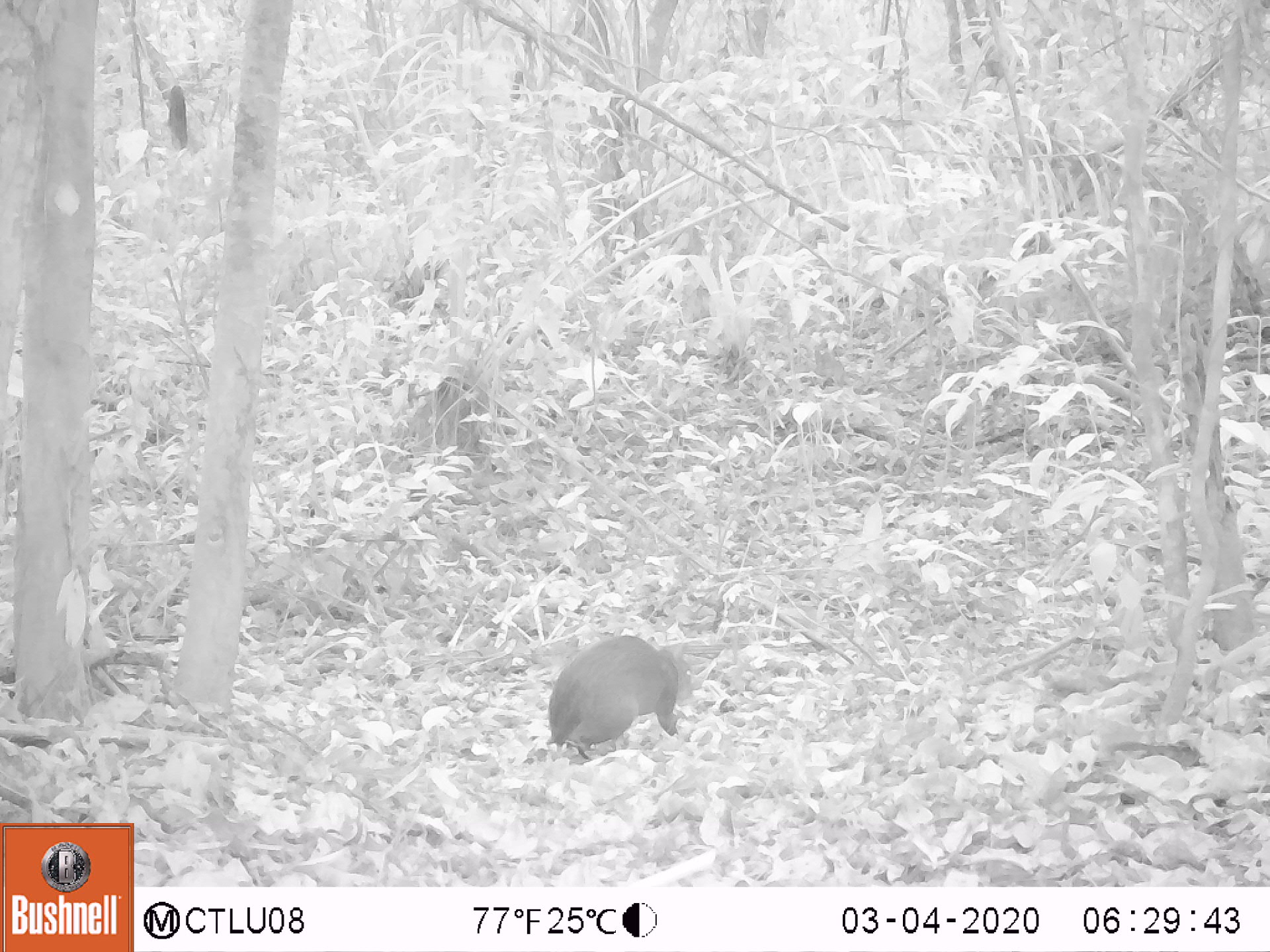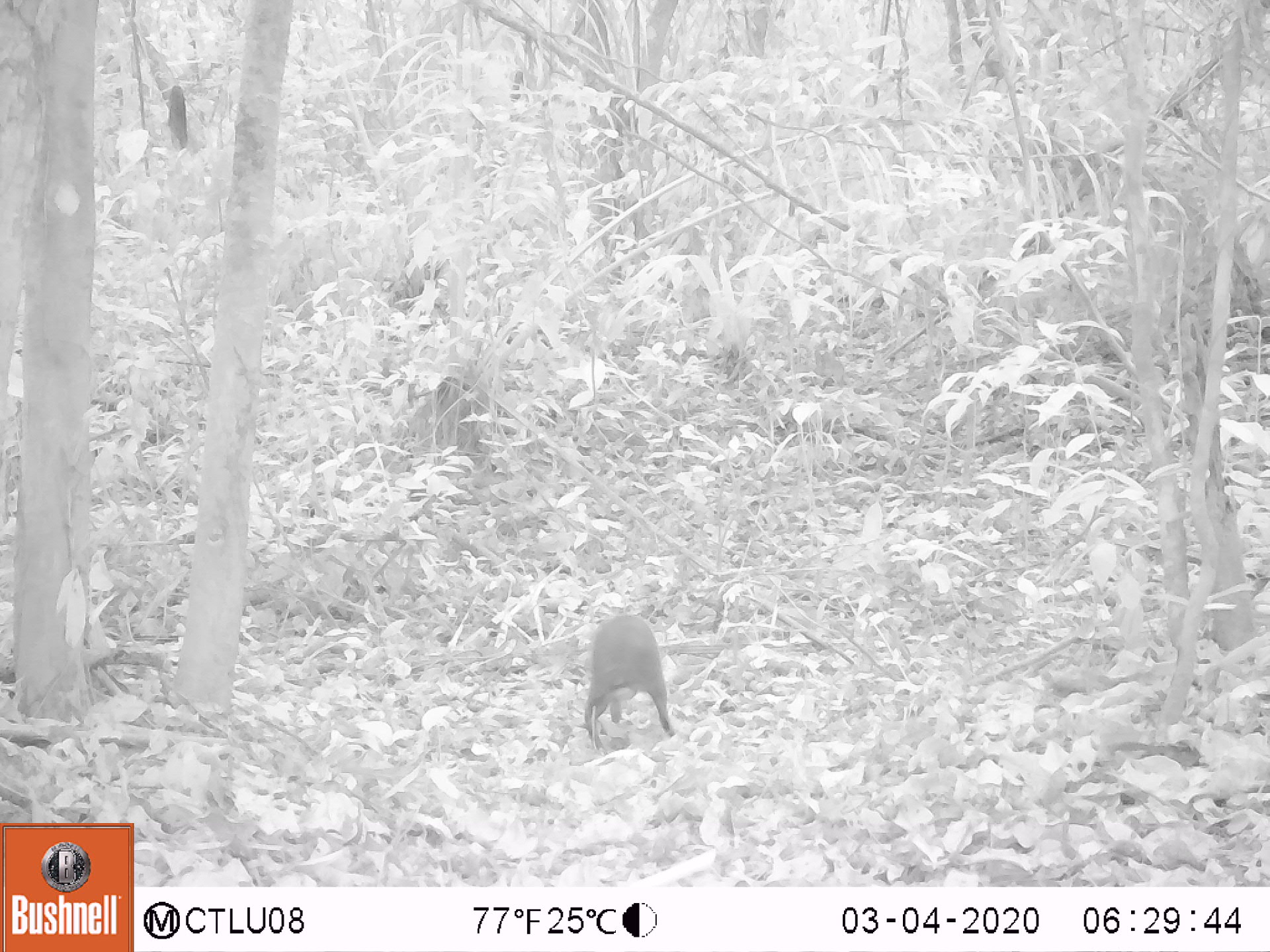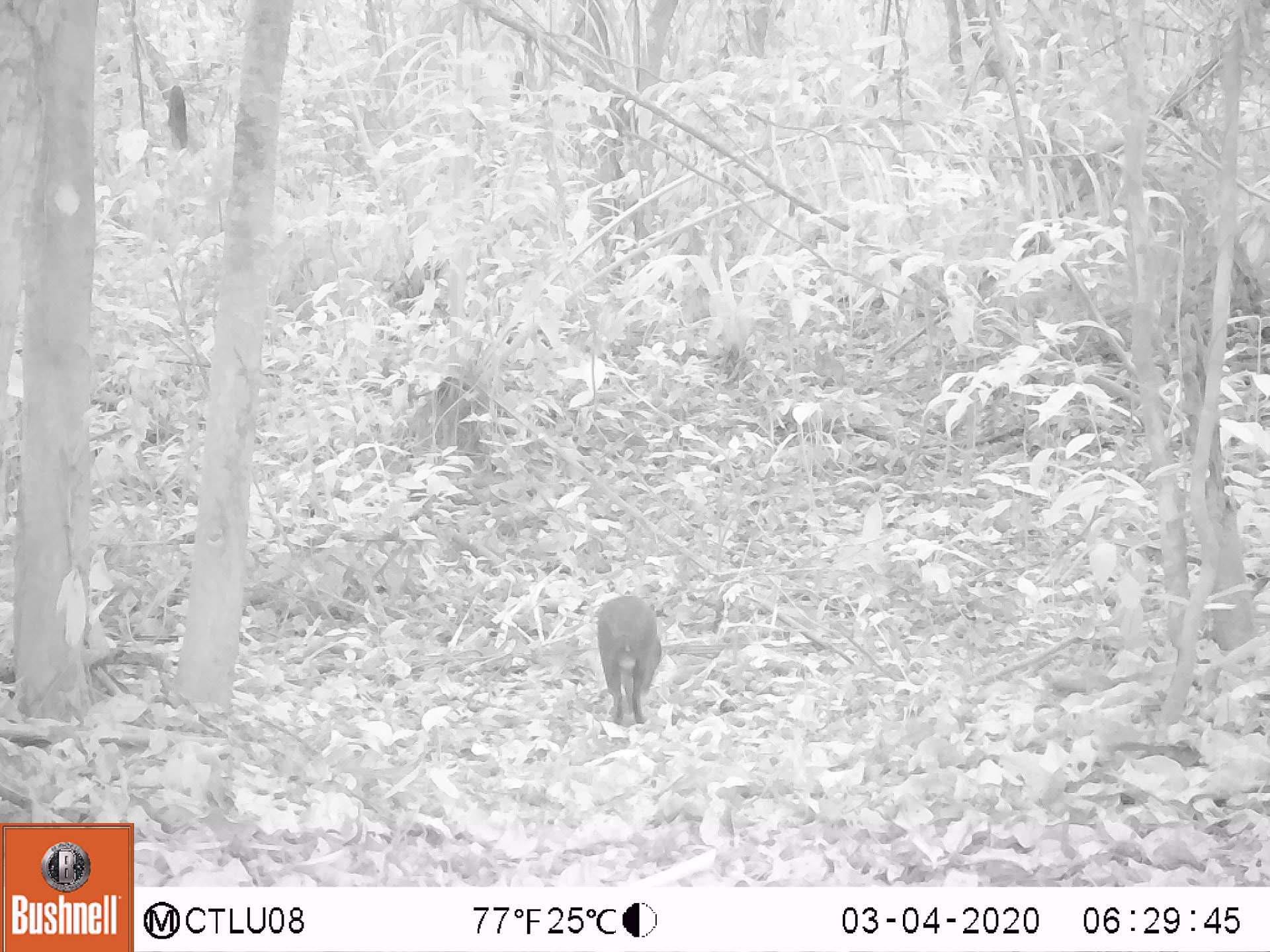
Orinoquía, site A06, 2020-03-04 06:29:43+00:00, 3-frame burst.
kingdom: Animalia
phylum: Chordata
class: Mammalia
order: Rodentia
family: Dasyproctidae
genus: Dasyprocta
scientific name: Dasyprocta fuliginosa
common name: black agouti